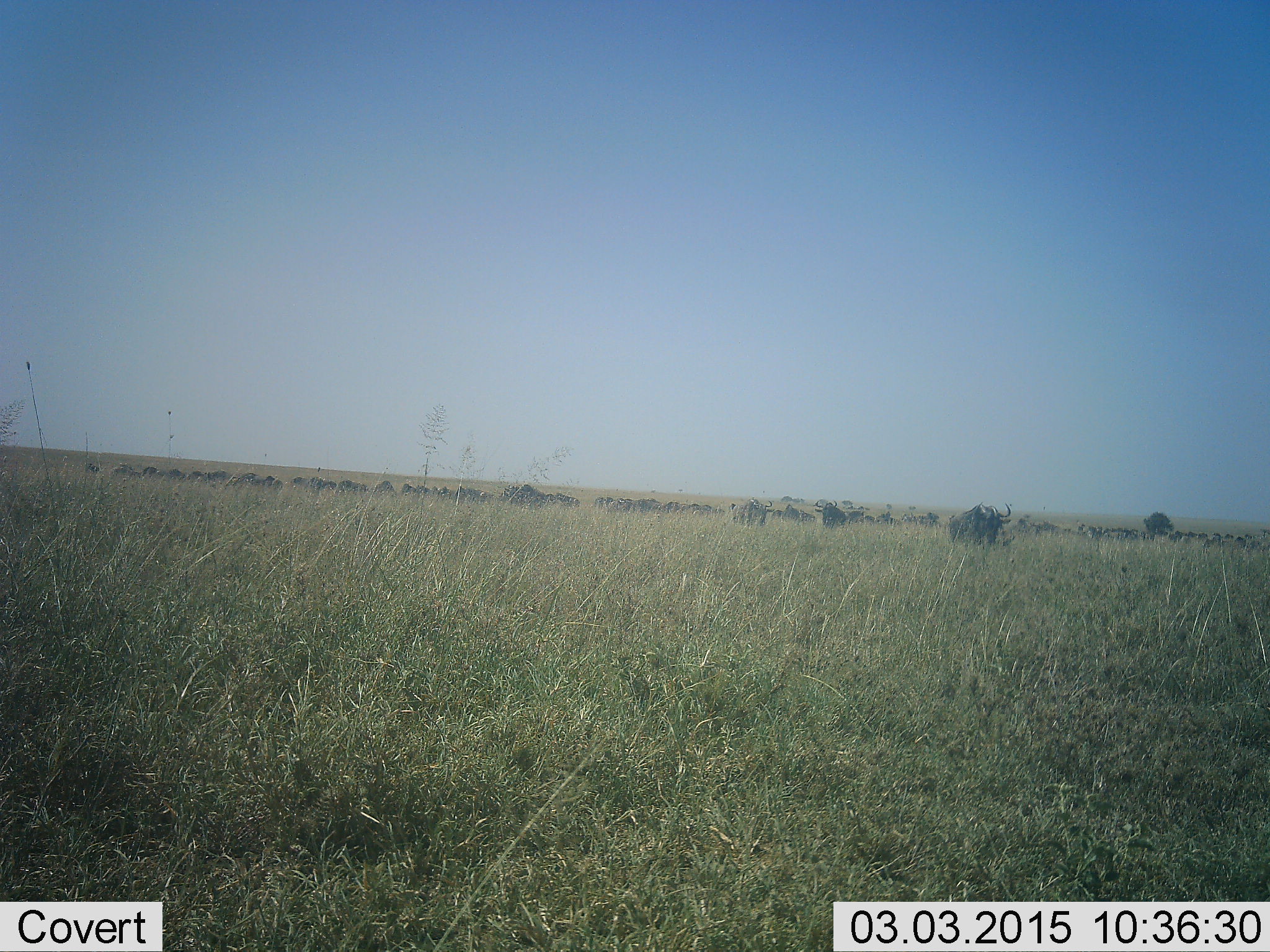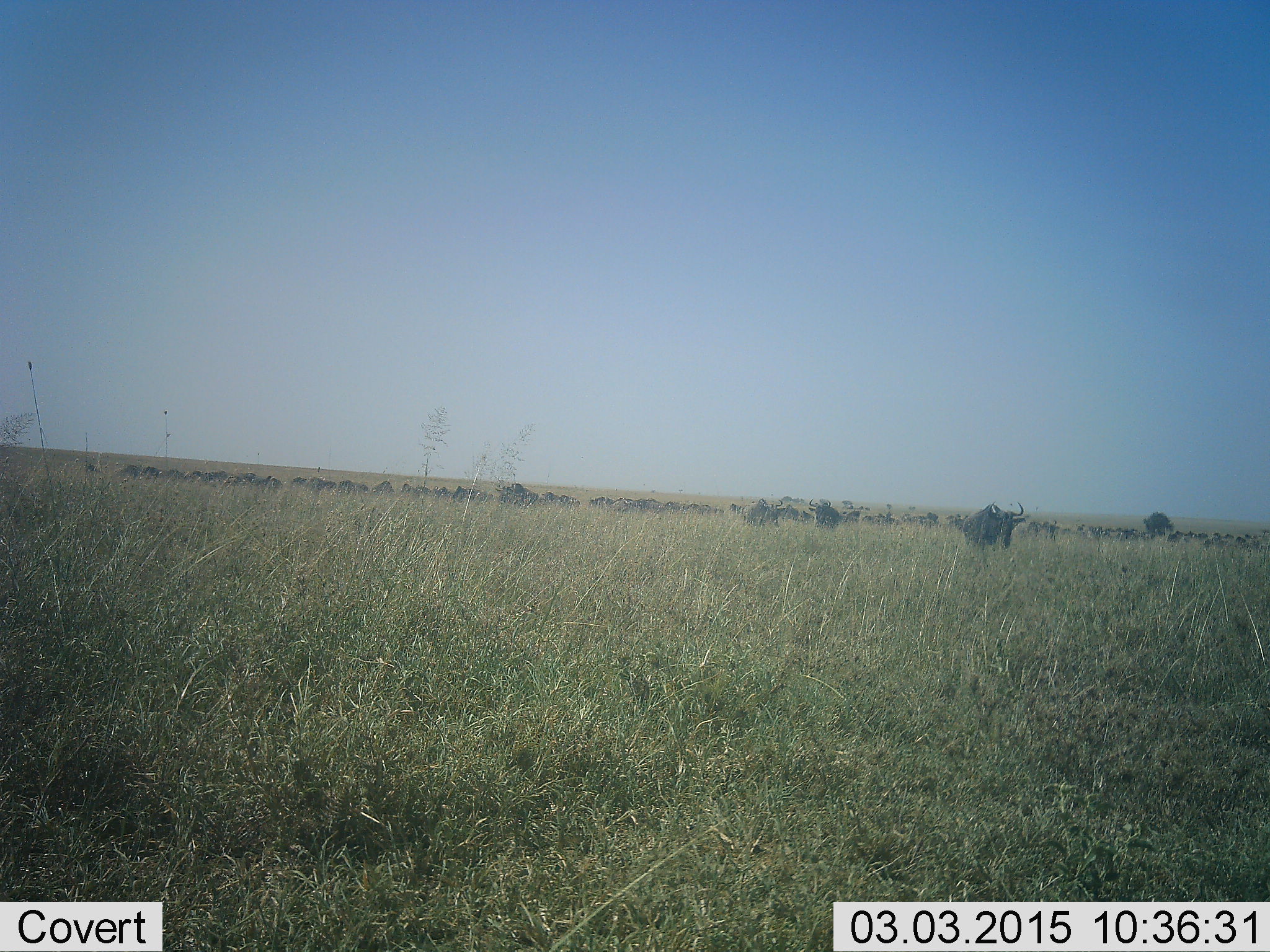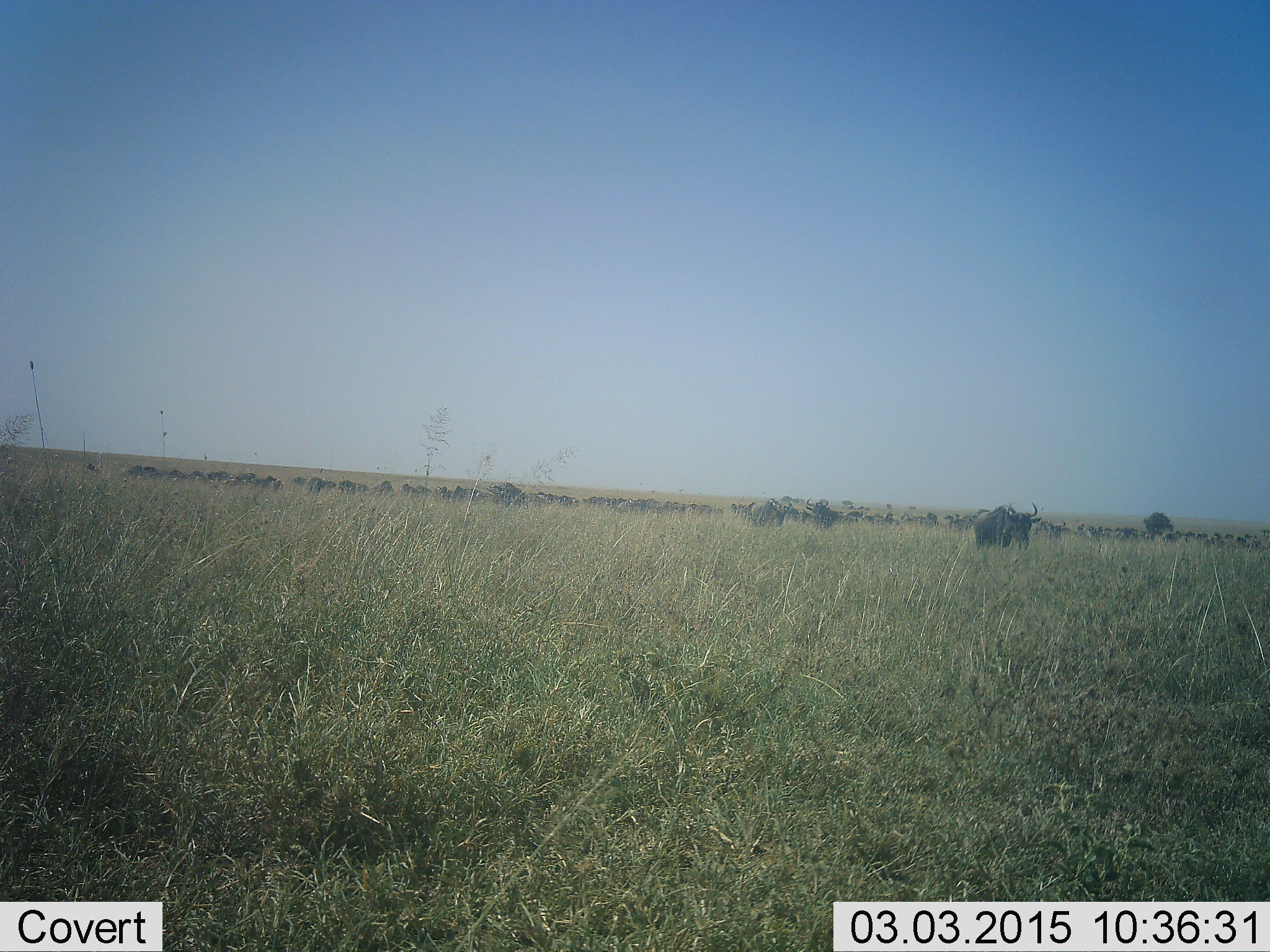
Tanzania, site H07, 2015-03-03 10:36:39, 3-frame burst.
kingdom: Animalia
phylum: Chordata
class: Mammalia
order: Artiodactyla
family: Bovidae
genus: Connochaetes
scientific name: Connochaetes taurinus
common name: blue wildebeest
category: wildebeest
Wildebeest (blue wildebeest) (Connochaetes taurinus), count 51+. Behavior (volunteer vote fractions): standing 60%, resting 0%, moving 90%, interacting 0%. Young present (vote fraction): 0%. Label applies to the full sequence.